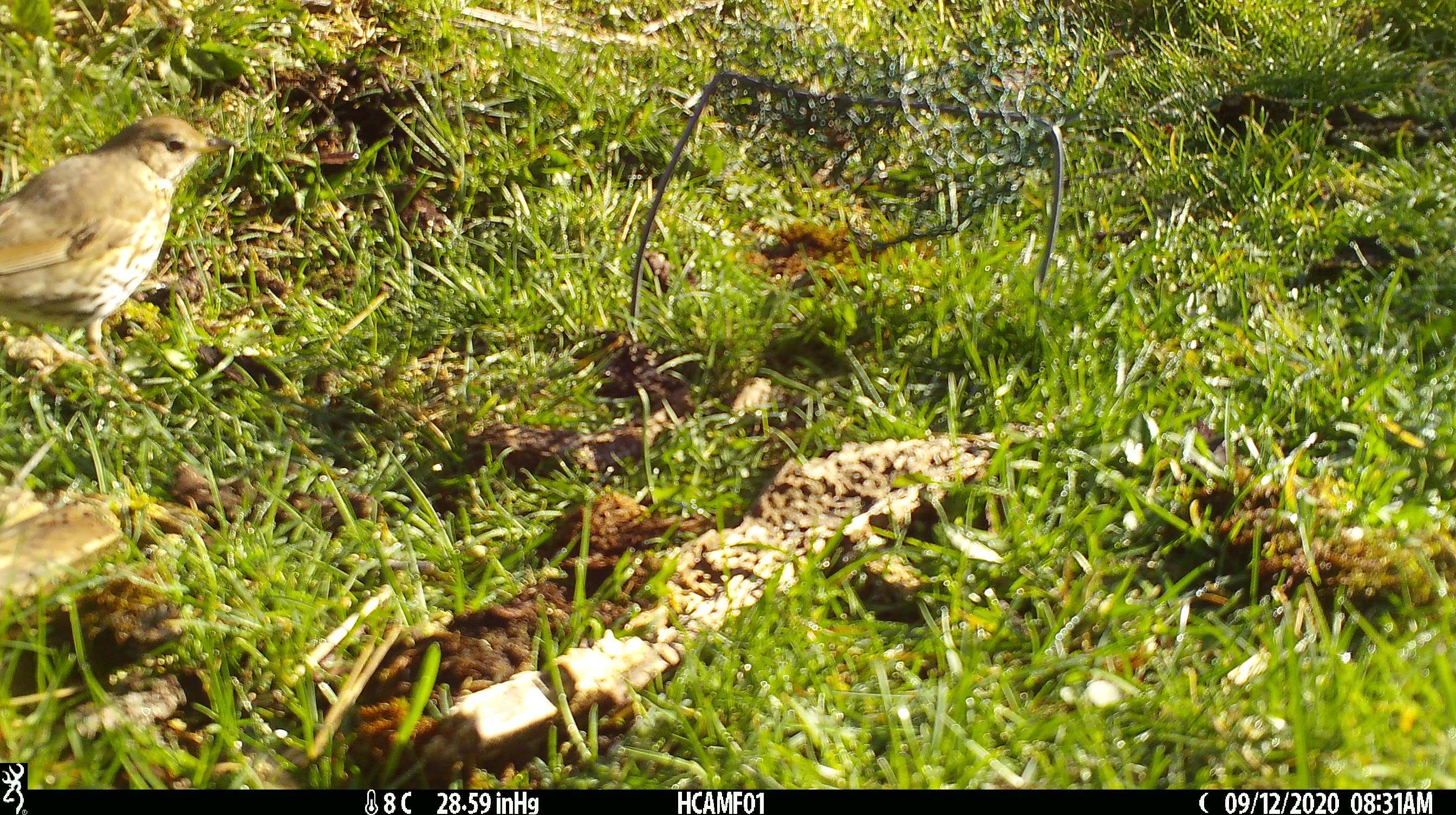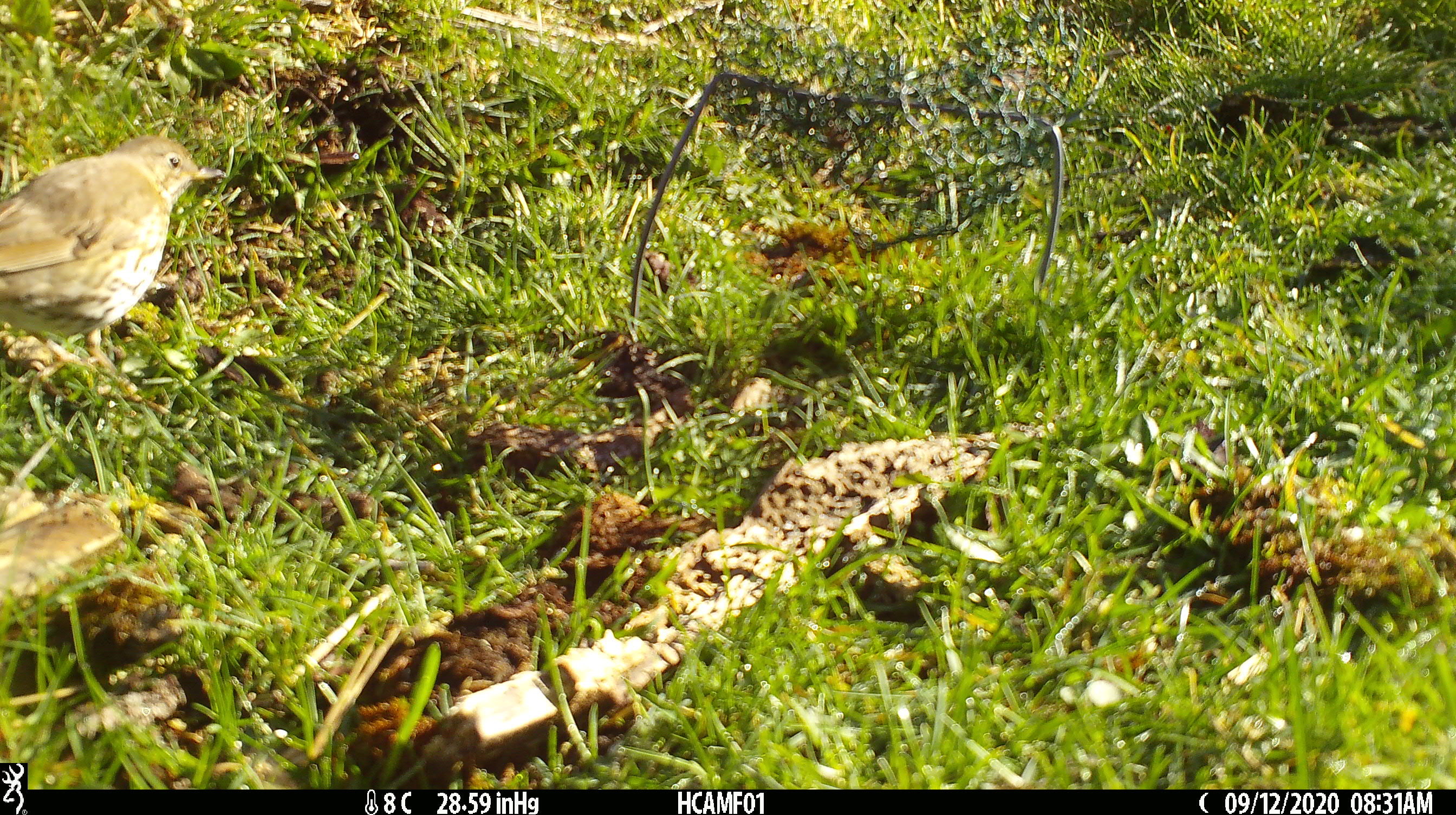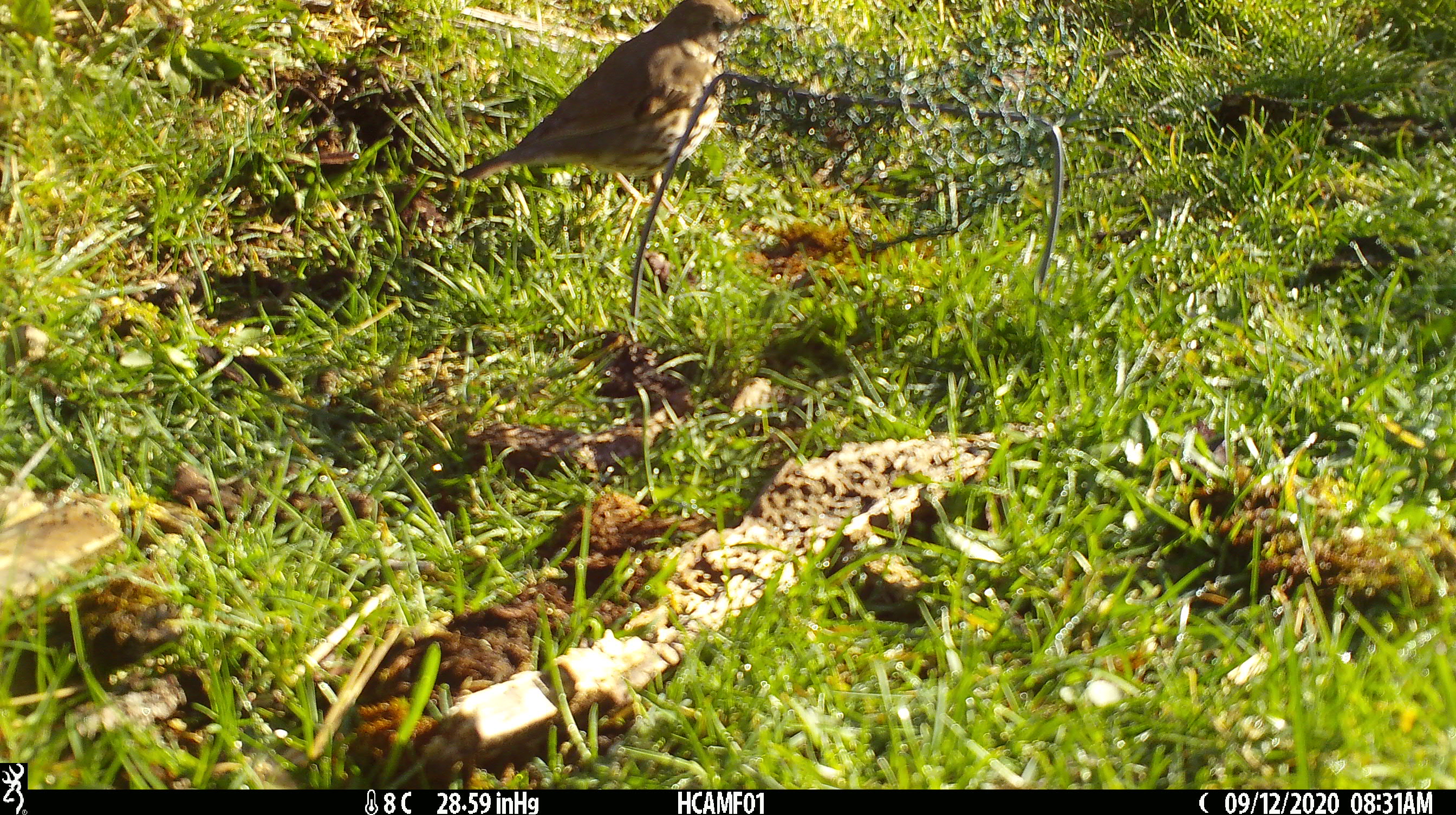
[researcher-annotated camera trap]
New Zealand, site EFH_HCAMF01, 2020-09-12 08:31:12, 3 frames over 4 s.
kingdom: Animalia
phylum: Chordata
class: Aves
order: Passeriformes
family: Turdidae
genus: Turdus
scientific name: Turdus philomelos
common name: song thrush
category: thrush